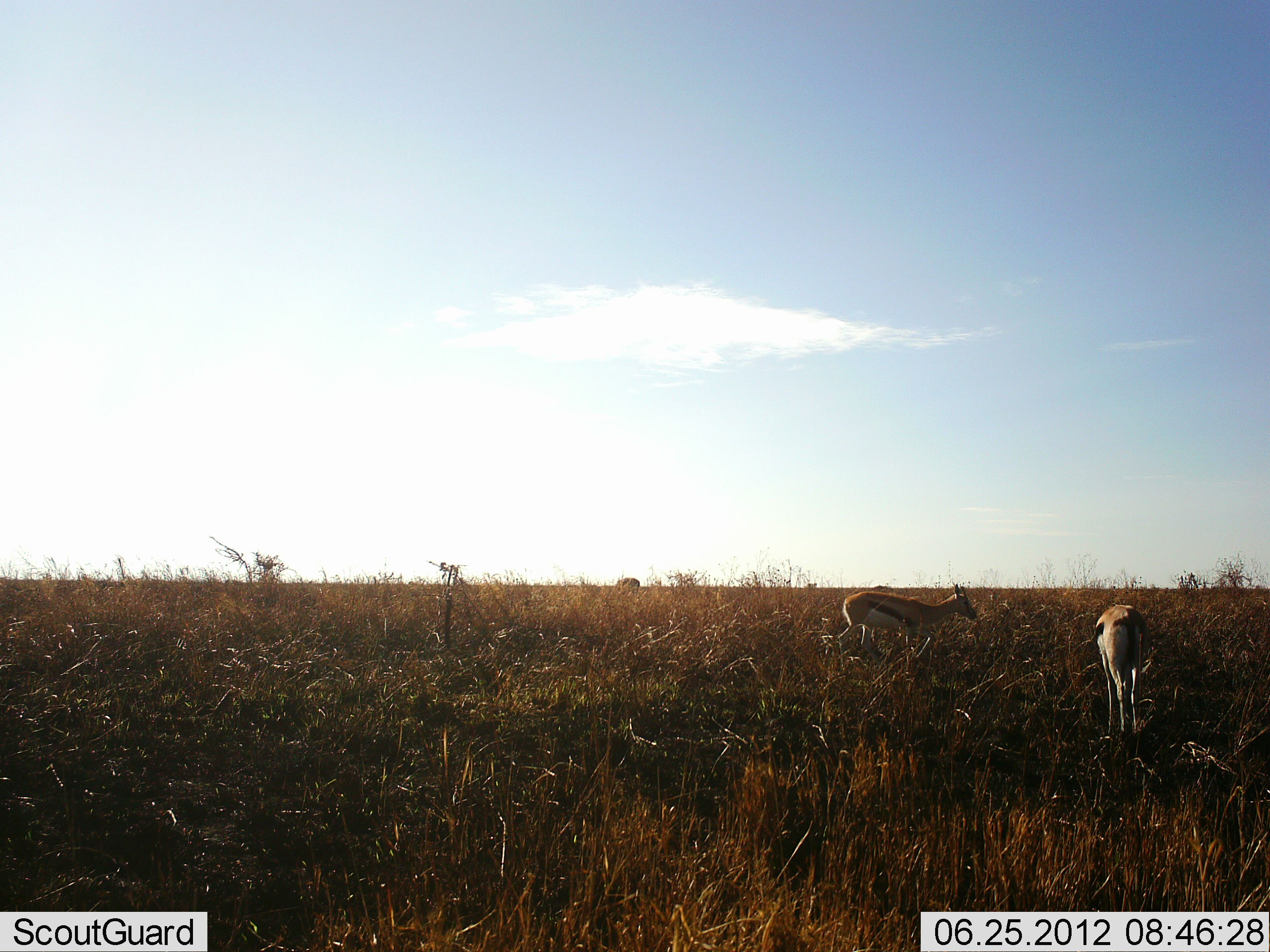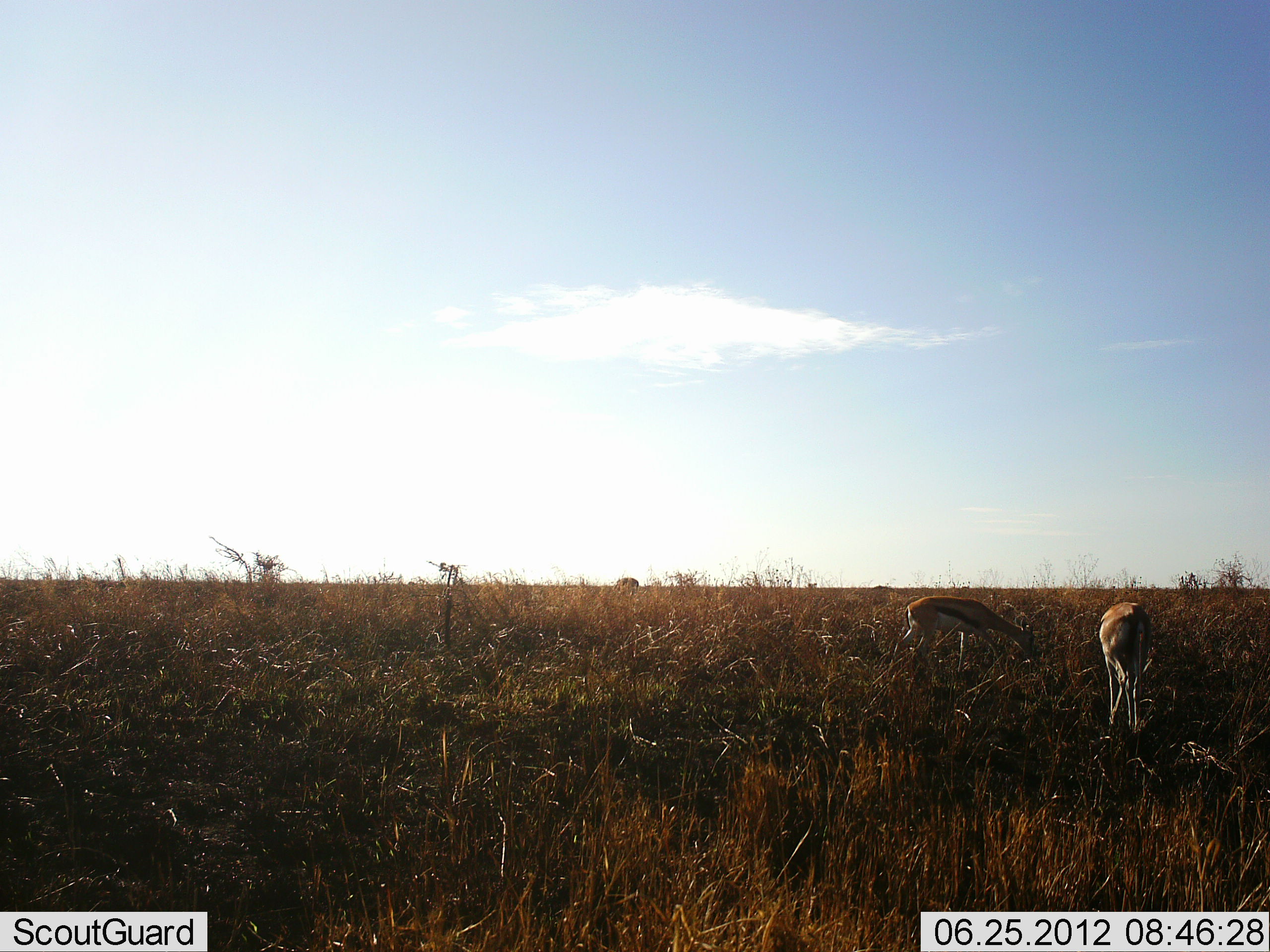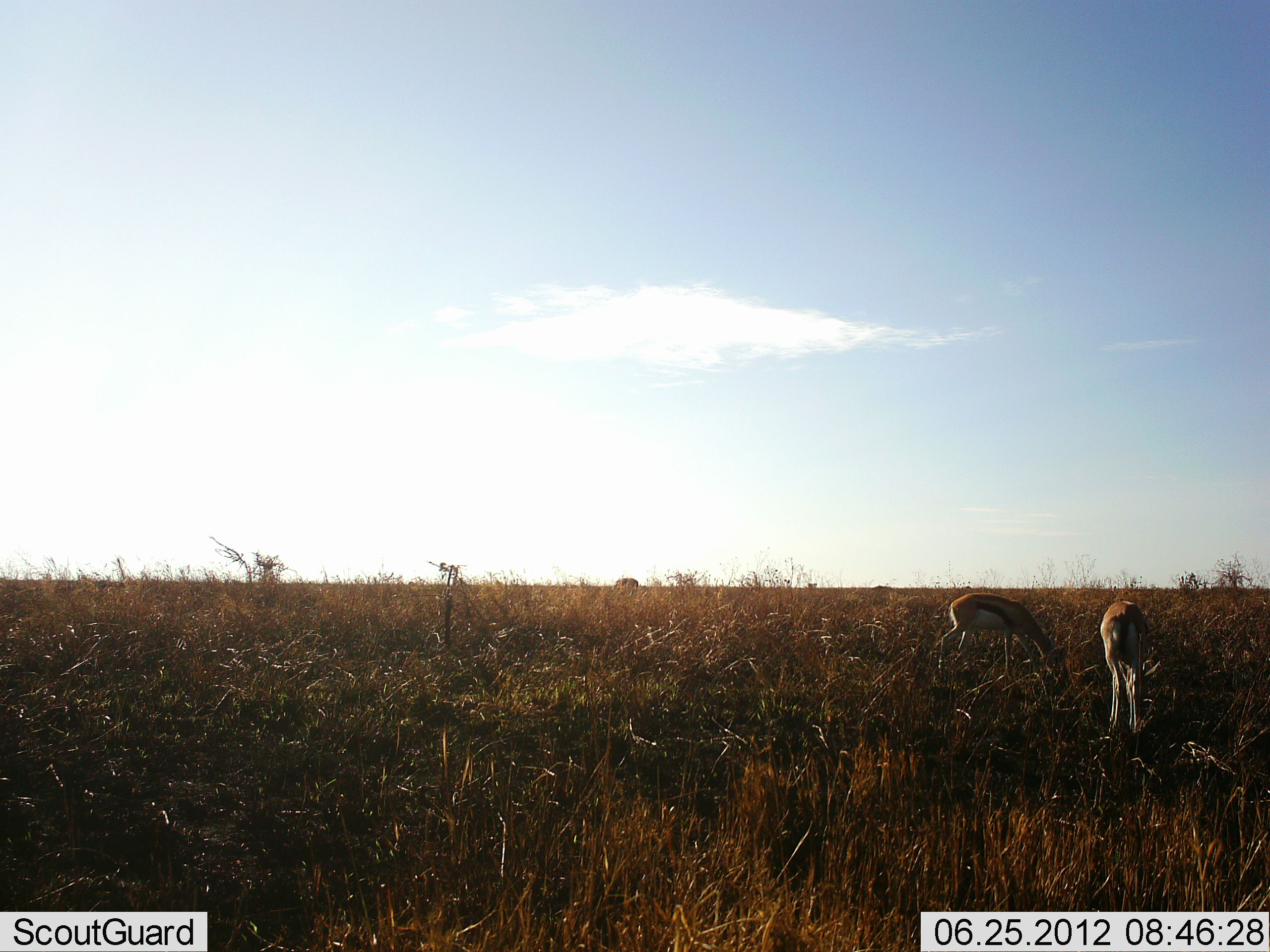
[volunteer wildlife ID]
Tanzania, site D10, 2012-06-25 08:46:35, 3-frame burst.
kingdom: Animalia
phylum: Chordata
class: Mammalia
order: Artiodactyla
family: Bovidae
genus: Eudorcas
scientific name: Eudorcas thomsonii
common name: thomson's gazelle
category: gazellethomsons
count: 2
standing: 36%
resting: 0%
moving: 36%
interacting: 0%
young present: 0%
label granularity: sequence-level